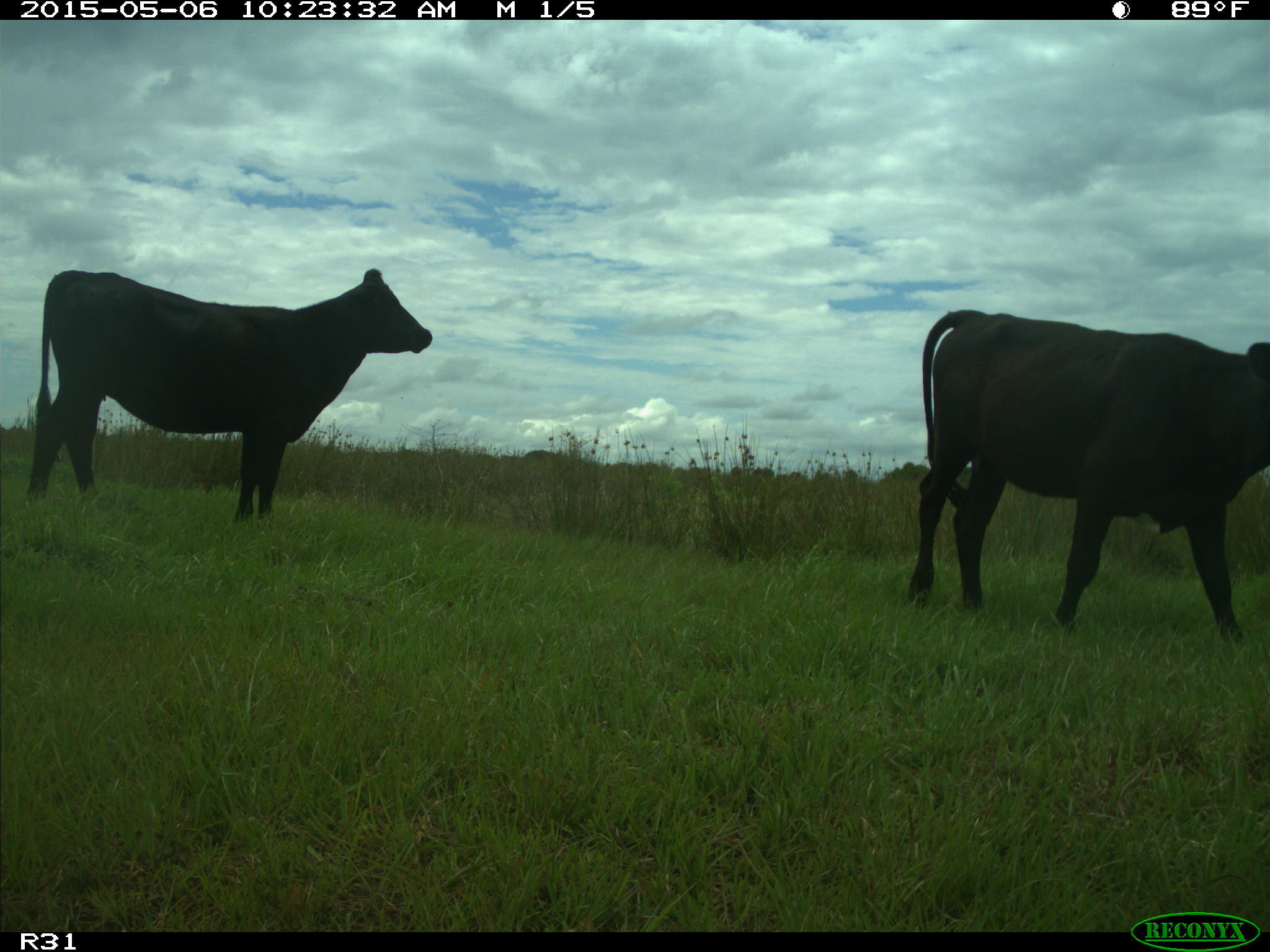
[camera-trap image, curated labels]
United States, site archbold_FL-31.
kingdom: Animalia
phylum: Chordata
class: Mammalia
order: Artiodactyla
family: Bovidae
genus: Bos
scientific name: Bos taurus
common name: domestic cow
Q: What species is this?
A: Bos taurus (domestic cow).